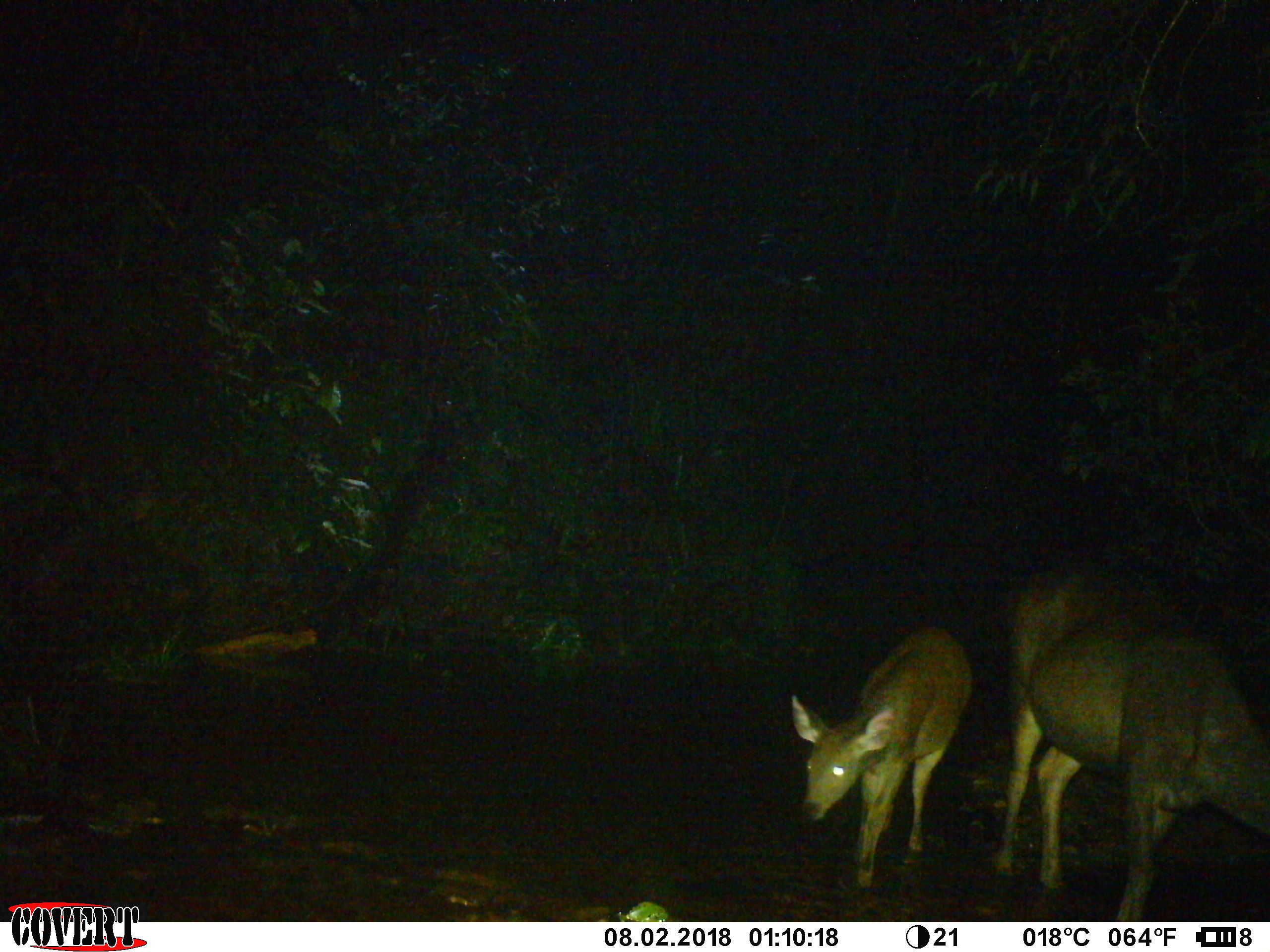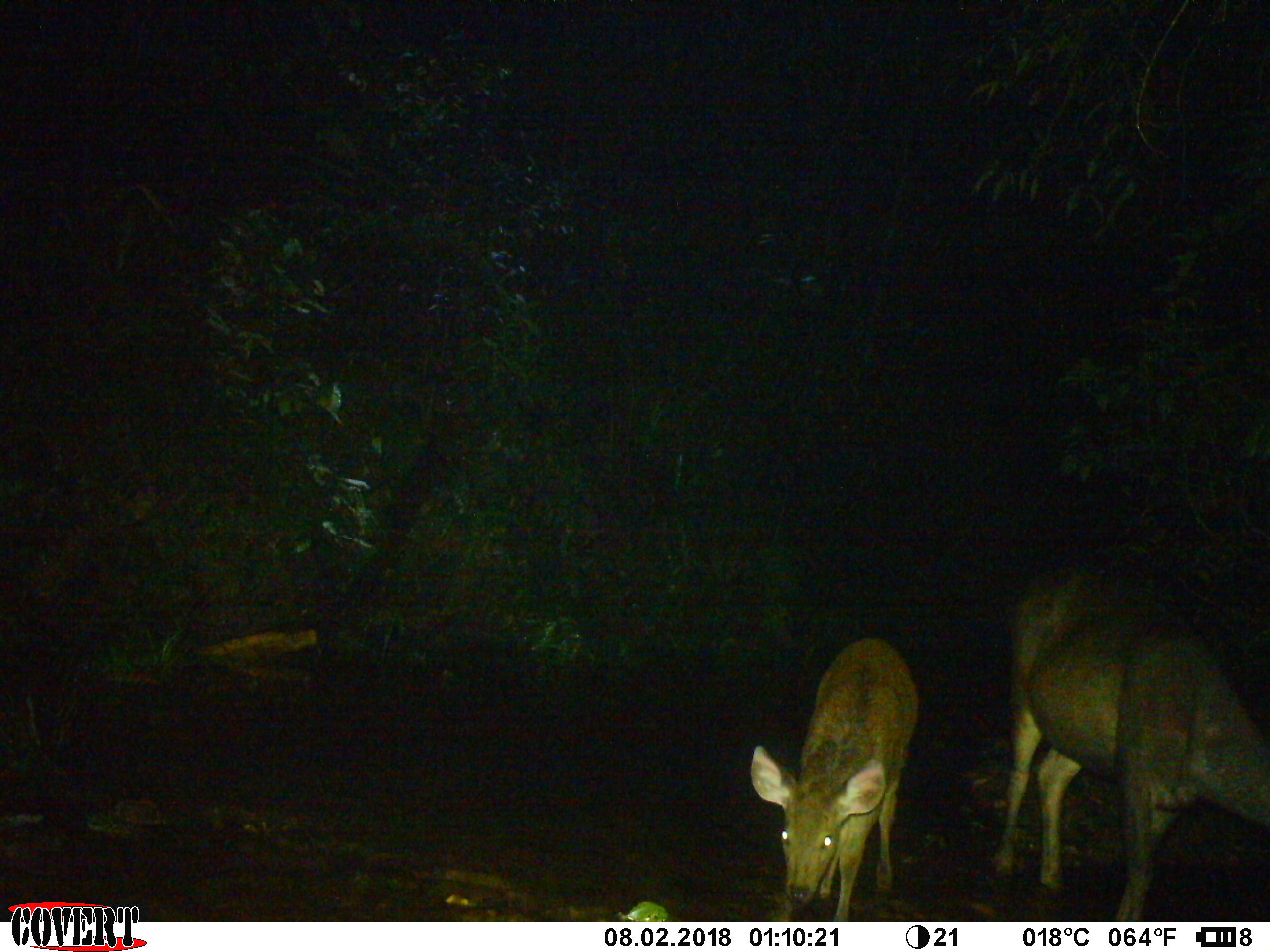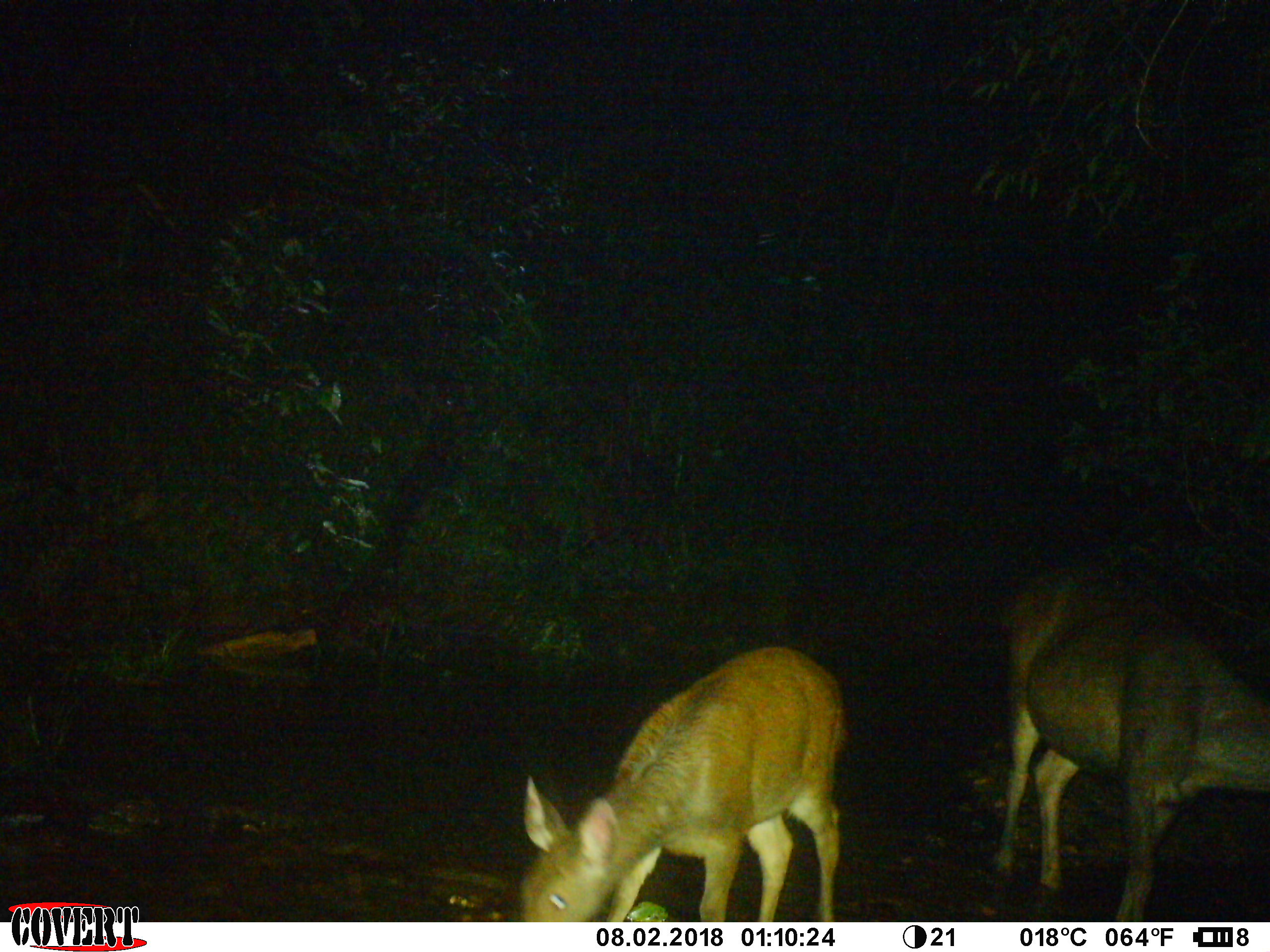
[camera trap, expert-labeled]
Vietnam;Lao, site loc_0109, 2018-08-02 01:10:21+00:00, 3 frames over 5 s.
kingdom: Animalia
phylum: Chordata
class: Mammalia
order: Artiodactyla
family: Cervidae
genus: Rusa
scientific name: Rusa unicolor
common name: sambar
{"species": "sambar (Rusa unicolor)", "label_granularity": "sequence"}